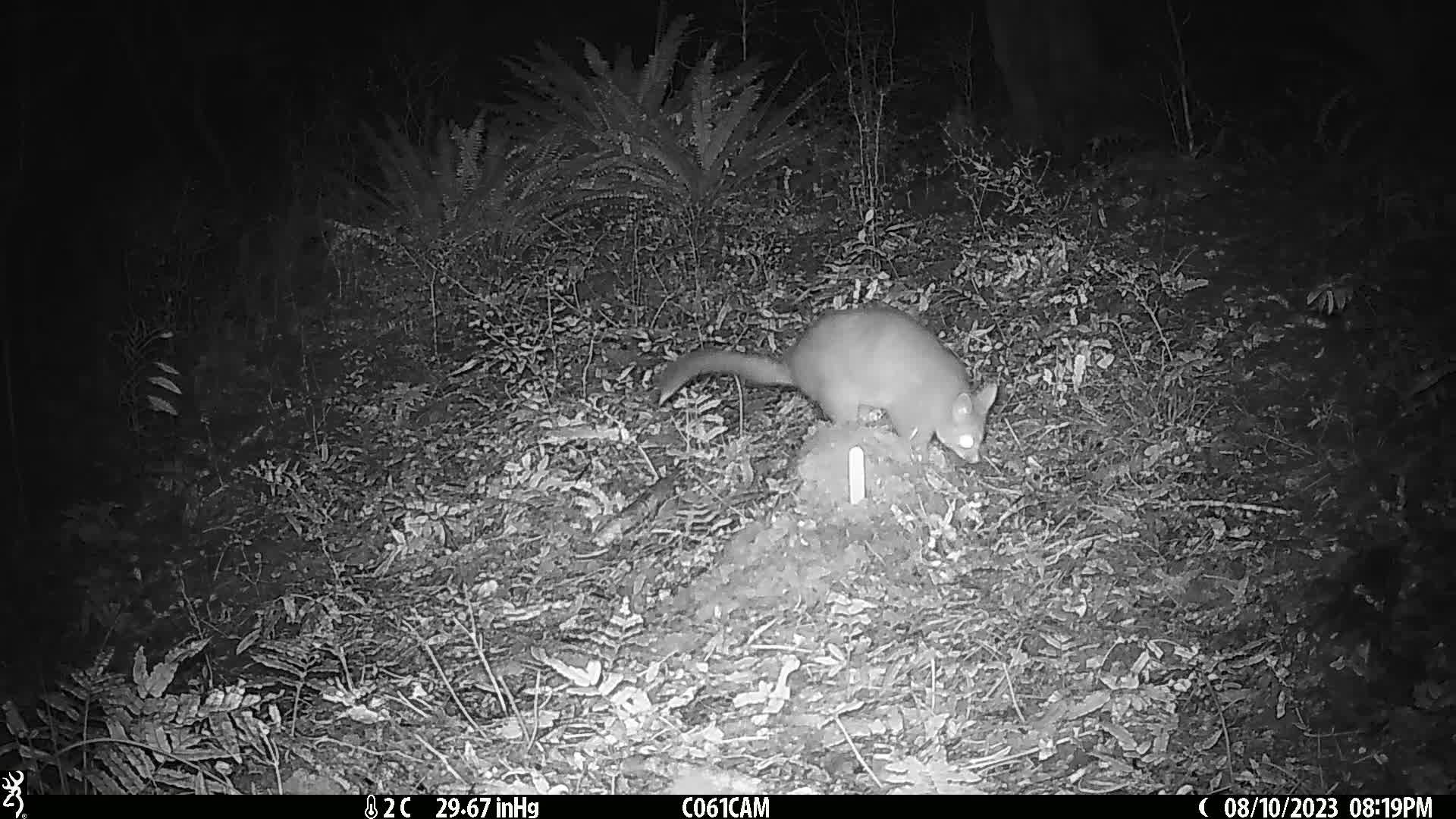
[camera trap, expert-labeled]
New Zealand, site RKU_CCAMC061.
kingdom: Animalia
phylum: Chordata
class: Mammalia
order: Diprotodontia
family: Phalangeridae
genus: Trichosurus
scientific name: Trichosurus vulpecula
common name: common brushtail possum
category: possum